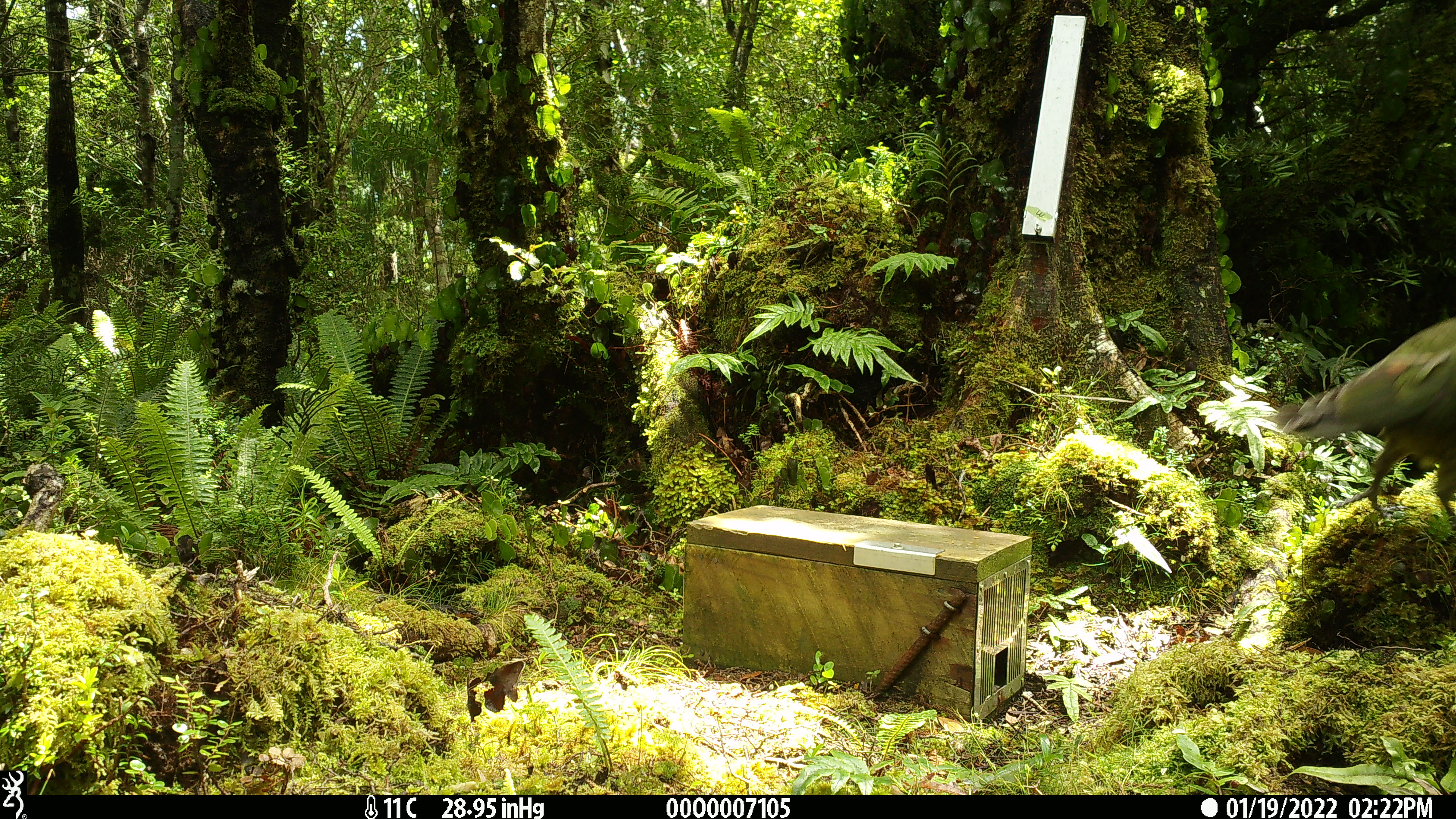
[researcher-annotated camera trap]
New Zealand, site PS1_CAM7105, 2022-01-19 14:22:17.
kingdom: Animalia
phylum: Chordata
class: Aves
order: Psittaciformes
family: Strigopidae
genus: Nestor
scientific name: Nestor notabilis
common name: kea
Kea (Nestor notabilis).